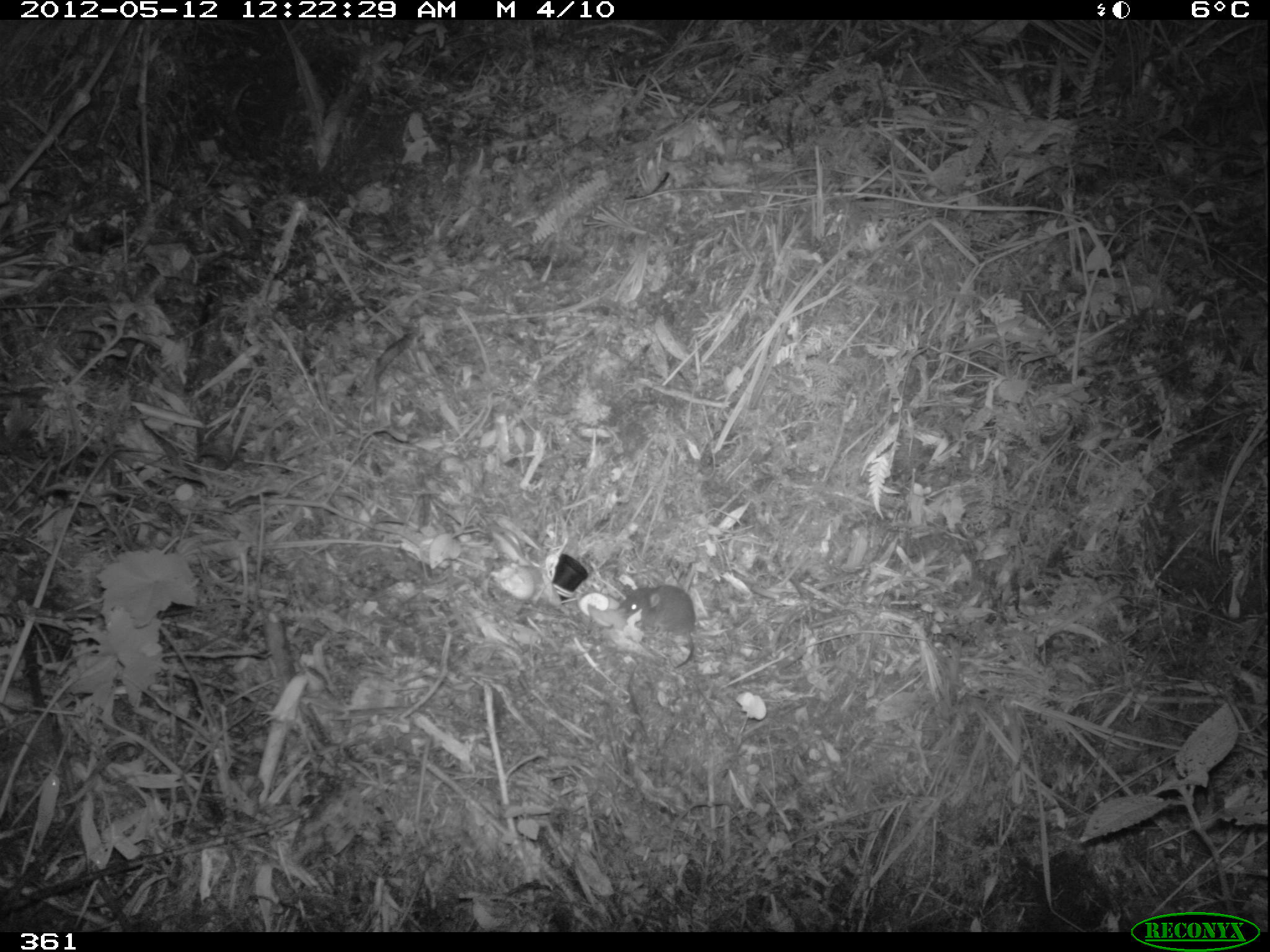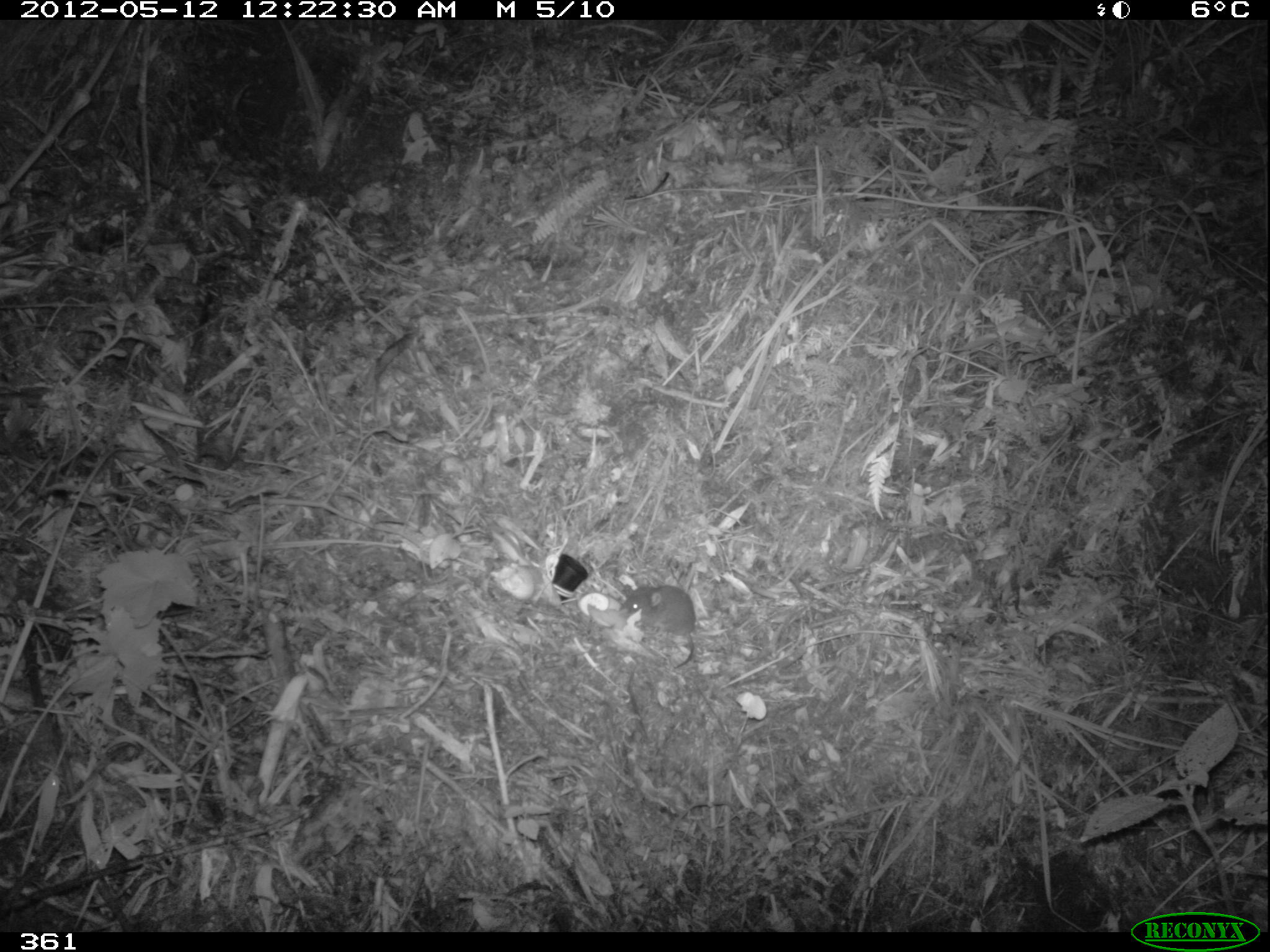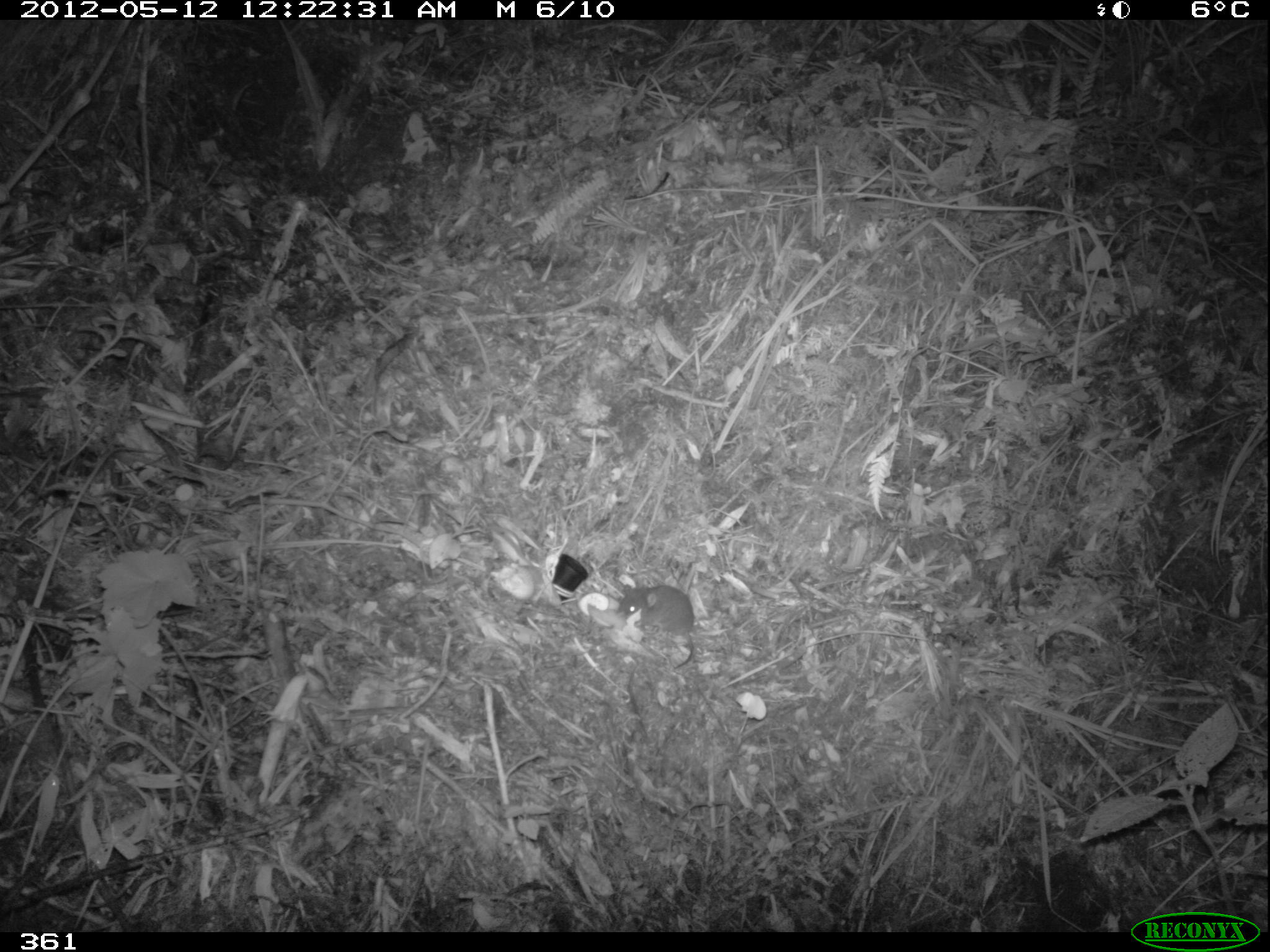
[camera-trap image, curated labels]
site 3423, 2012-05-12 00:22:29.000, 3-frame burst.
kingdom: Animalia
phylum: Chordata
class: Mammalia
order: Rodentia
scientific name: Rodentia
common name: rodents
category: unknown rodent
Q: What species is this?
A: Unknown rodent (rodents) (Rodentia).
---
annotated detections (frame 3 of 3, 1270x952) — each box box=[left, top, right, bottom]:
unknown rodent: box=[616, 583, 695, 669]